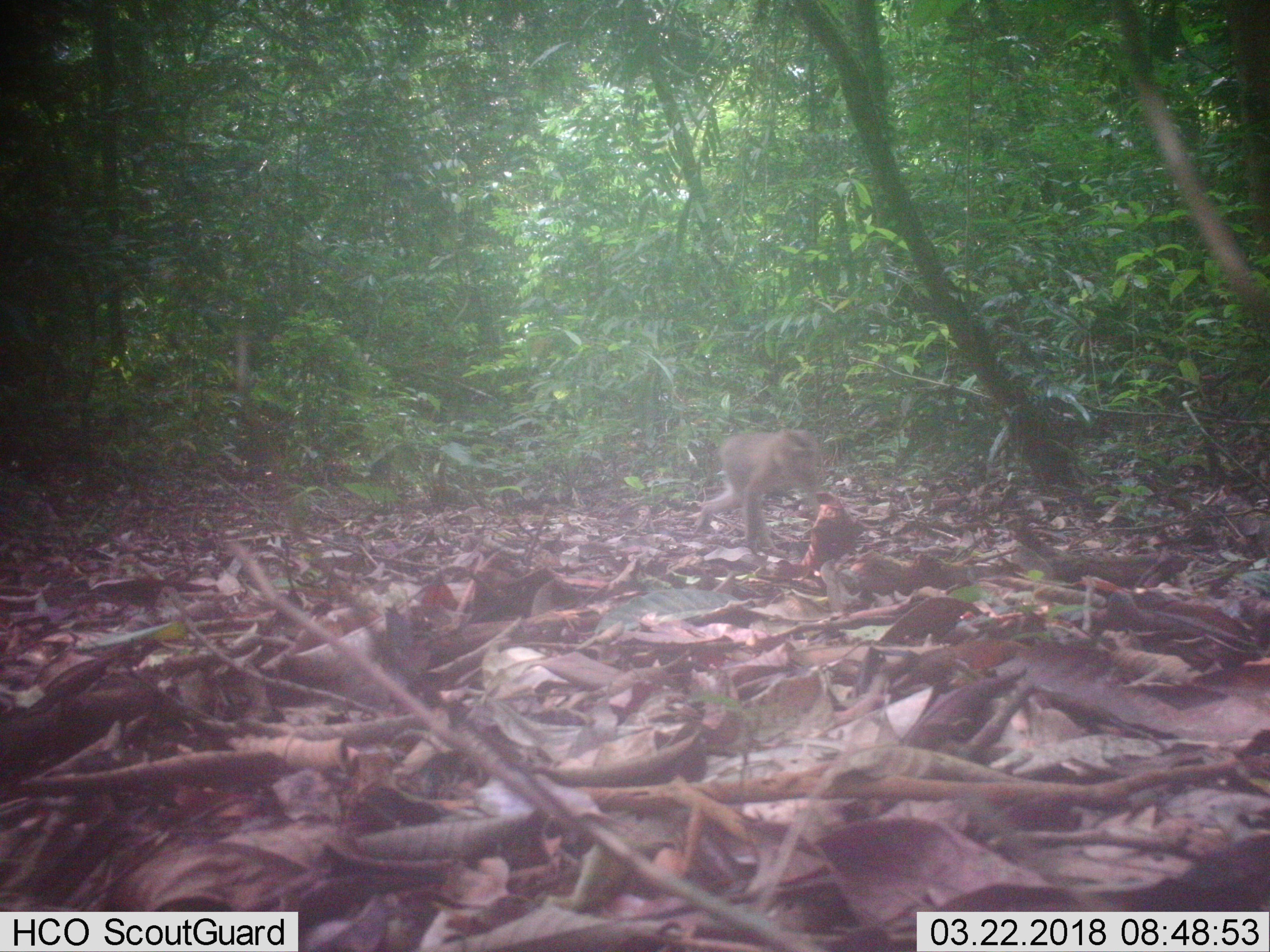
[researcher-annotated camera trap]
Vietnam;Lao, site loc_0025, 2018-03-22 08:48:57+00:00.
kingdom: Animalia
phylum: Chordata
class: Mammalia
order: Primates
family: Cercopithecidae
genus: Macaca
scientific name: Macaca nemestrina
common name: pig-tailed macaque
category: pig tailed macaque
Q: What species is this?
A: Pig tailed macaque (pig-tailed macaque) (Macaca nemestrina).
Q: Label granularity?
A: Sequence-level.